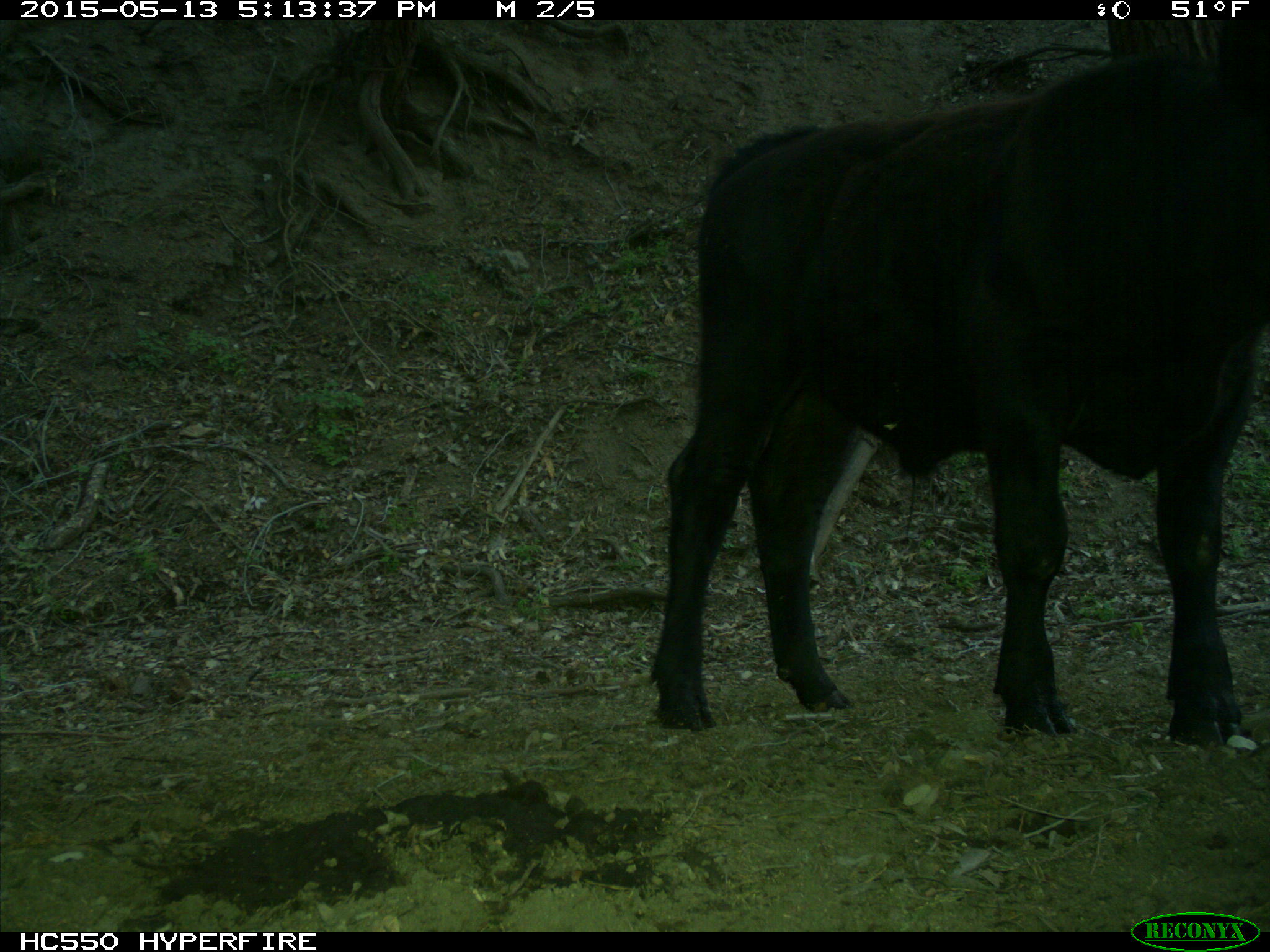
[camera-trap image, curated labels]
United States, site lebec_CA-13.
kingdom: Animalia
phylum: Chordata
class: Mammalia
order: Artiodactyla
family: Bovidae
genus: Bos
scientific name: Bos taurus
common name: domestic cow